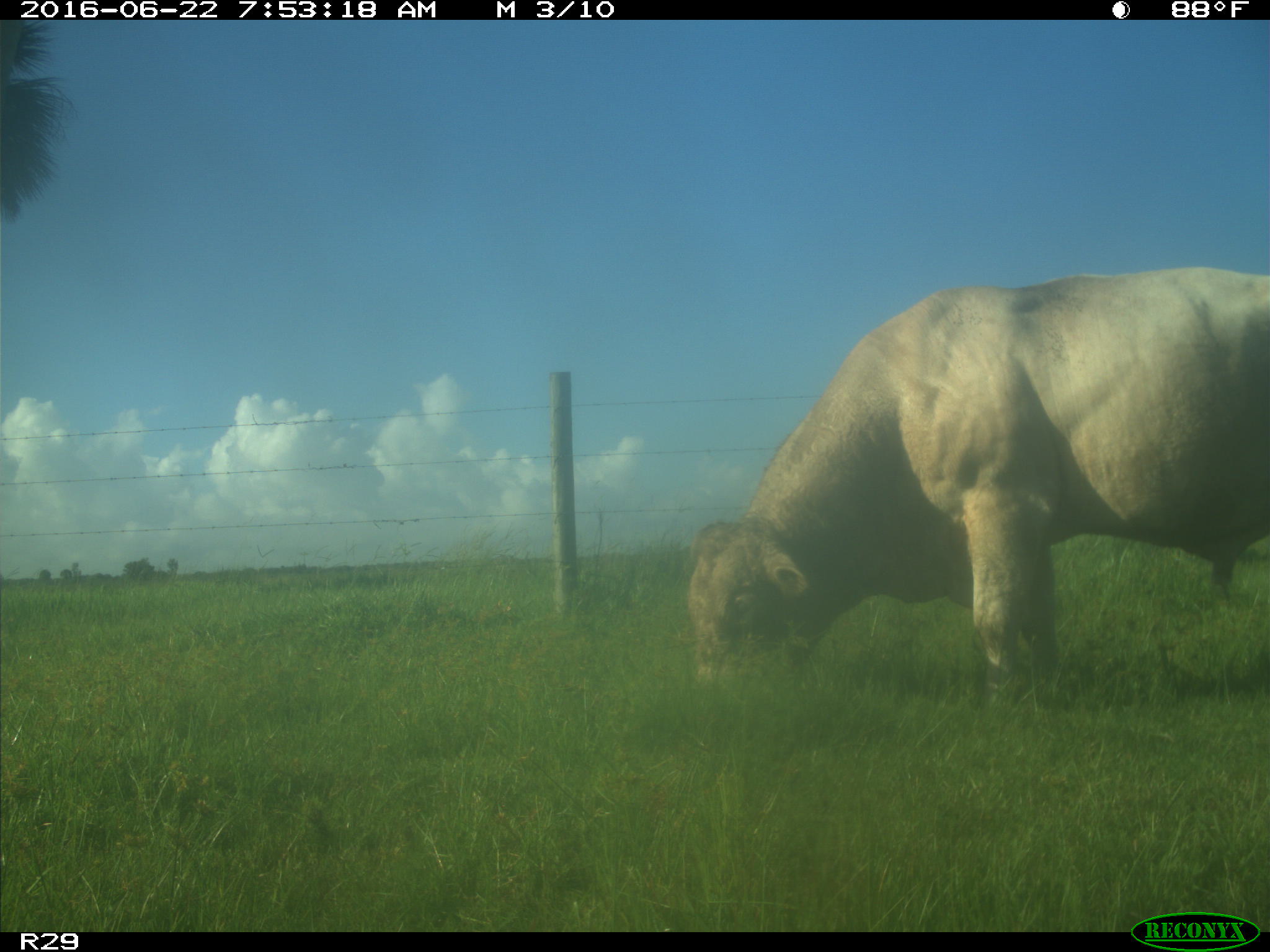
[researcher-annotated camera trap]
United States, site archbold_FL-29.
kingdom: Animalia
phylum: Chordata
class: Mammalia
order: Artiodactyla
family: Bovidae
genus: Bos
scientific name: Bos taurus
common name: domestic cow